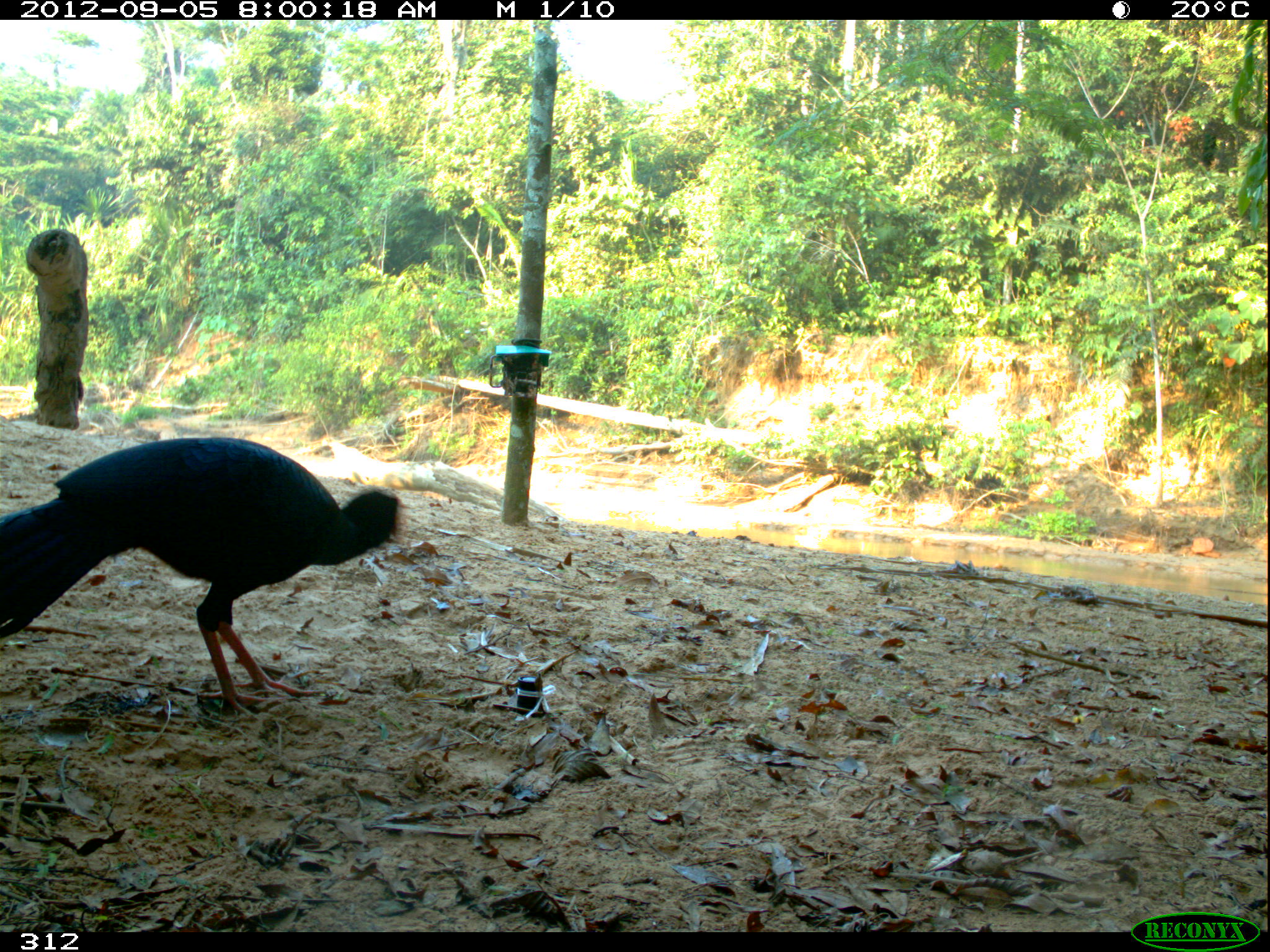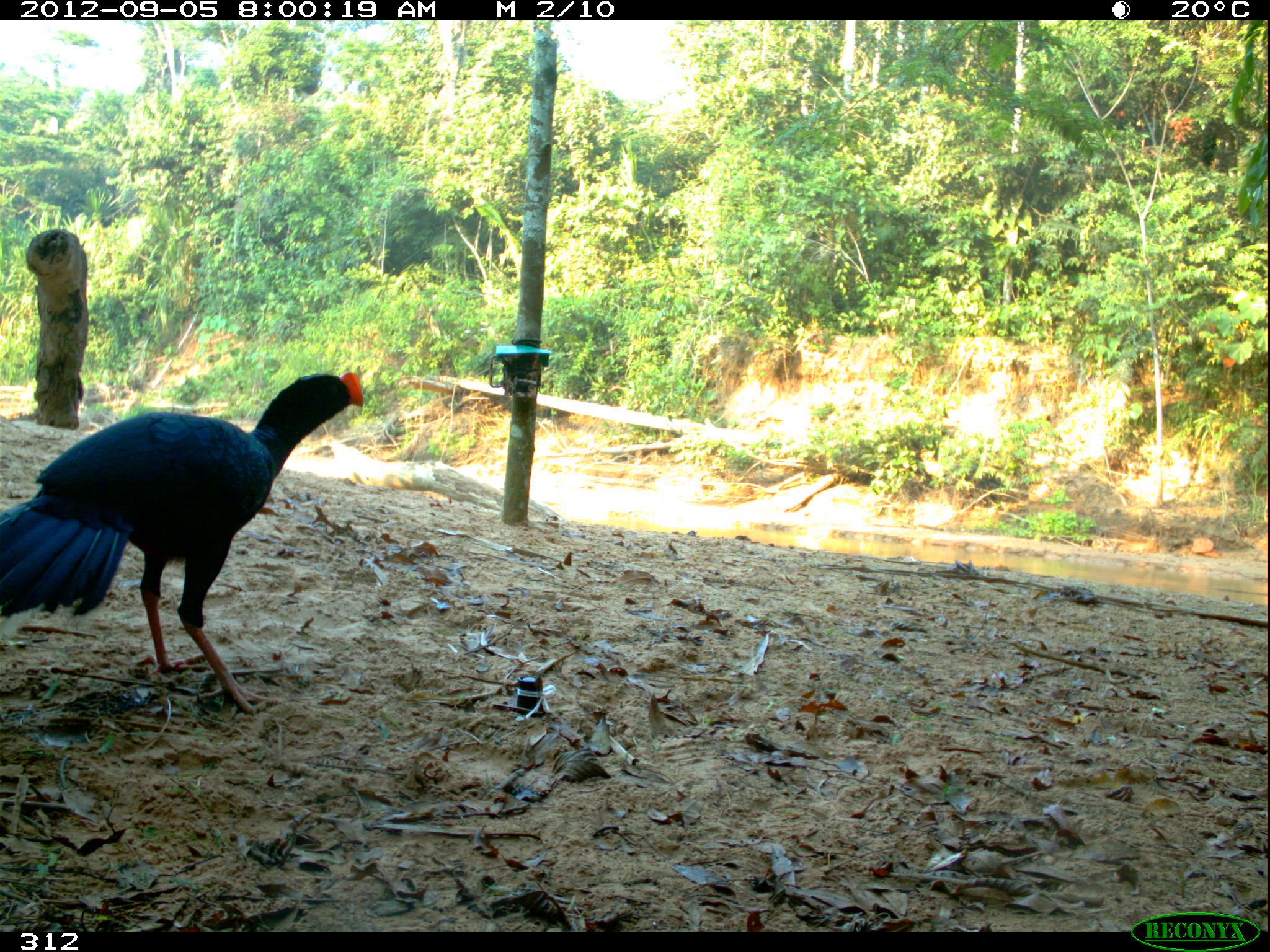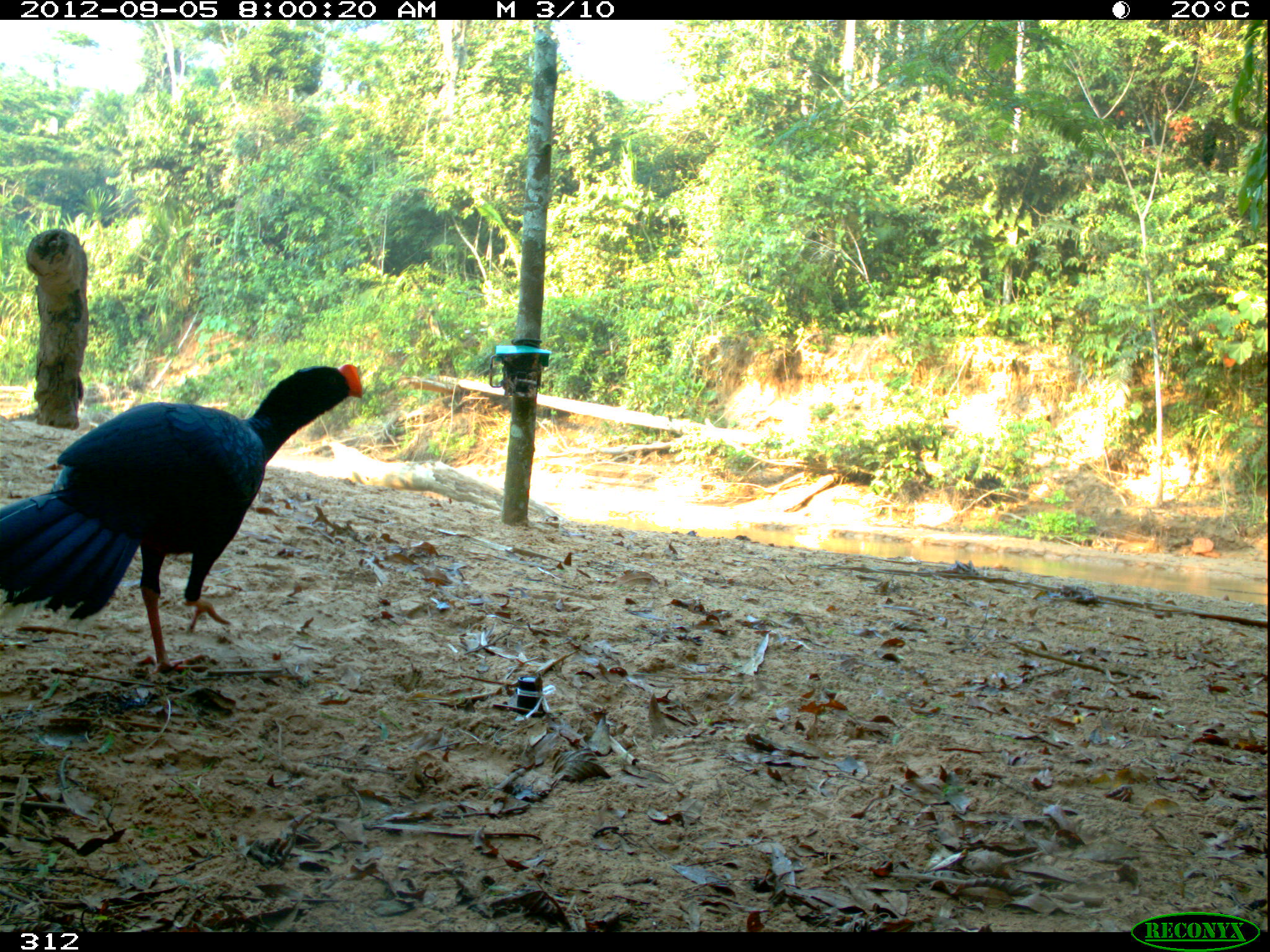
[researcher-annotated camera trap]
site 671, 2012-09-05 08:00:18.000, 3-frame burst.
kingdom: Animalia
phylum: Chordata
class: Aves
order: Galliformes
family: Cracidae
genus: Mitu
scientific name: Mitu tuberosum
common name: razor-billed curassow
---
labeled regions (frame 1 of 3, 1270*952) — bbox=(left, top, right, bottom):
mitu tuberosum: bbox=(0, 430, 402, 721)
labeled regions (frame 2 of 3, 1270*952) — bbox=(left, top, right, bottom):
mitu tuberosum: bbox=(1, 371, 364, 714)